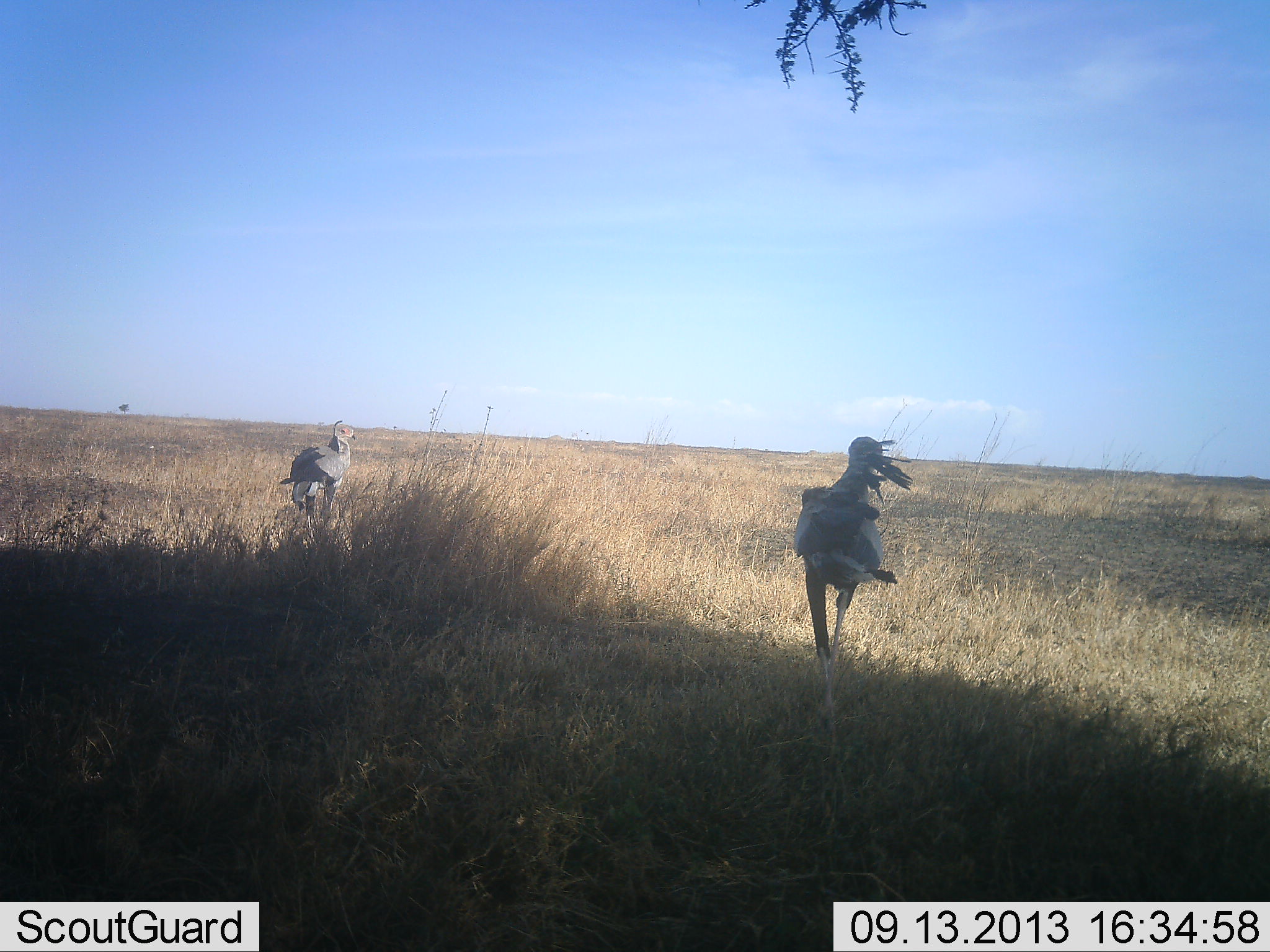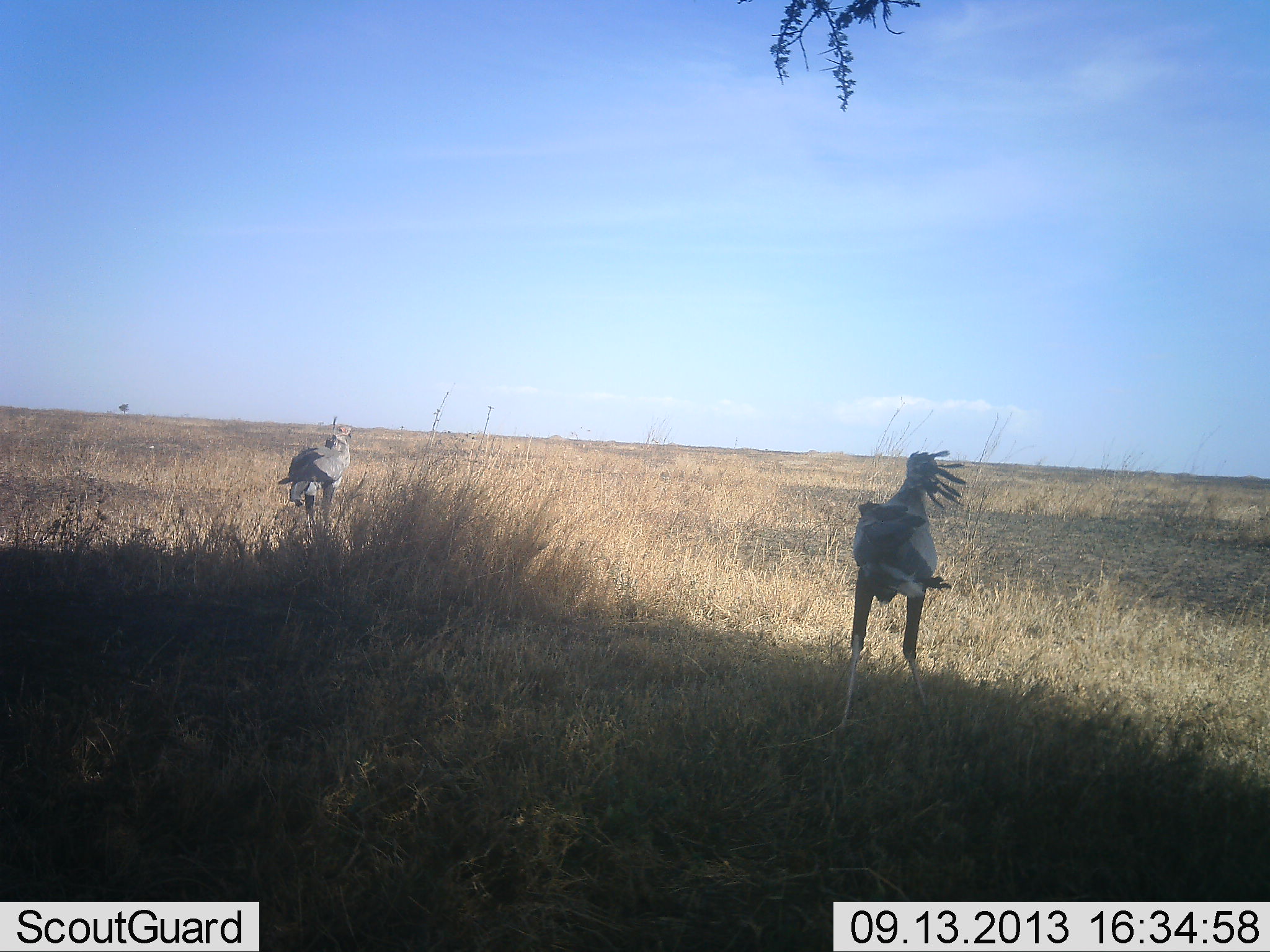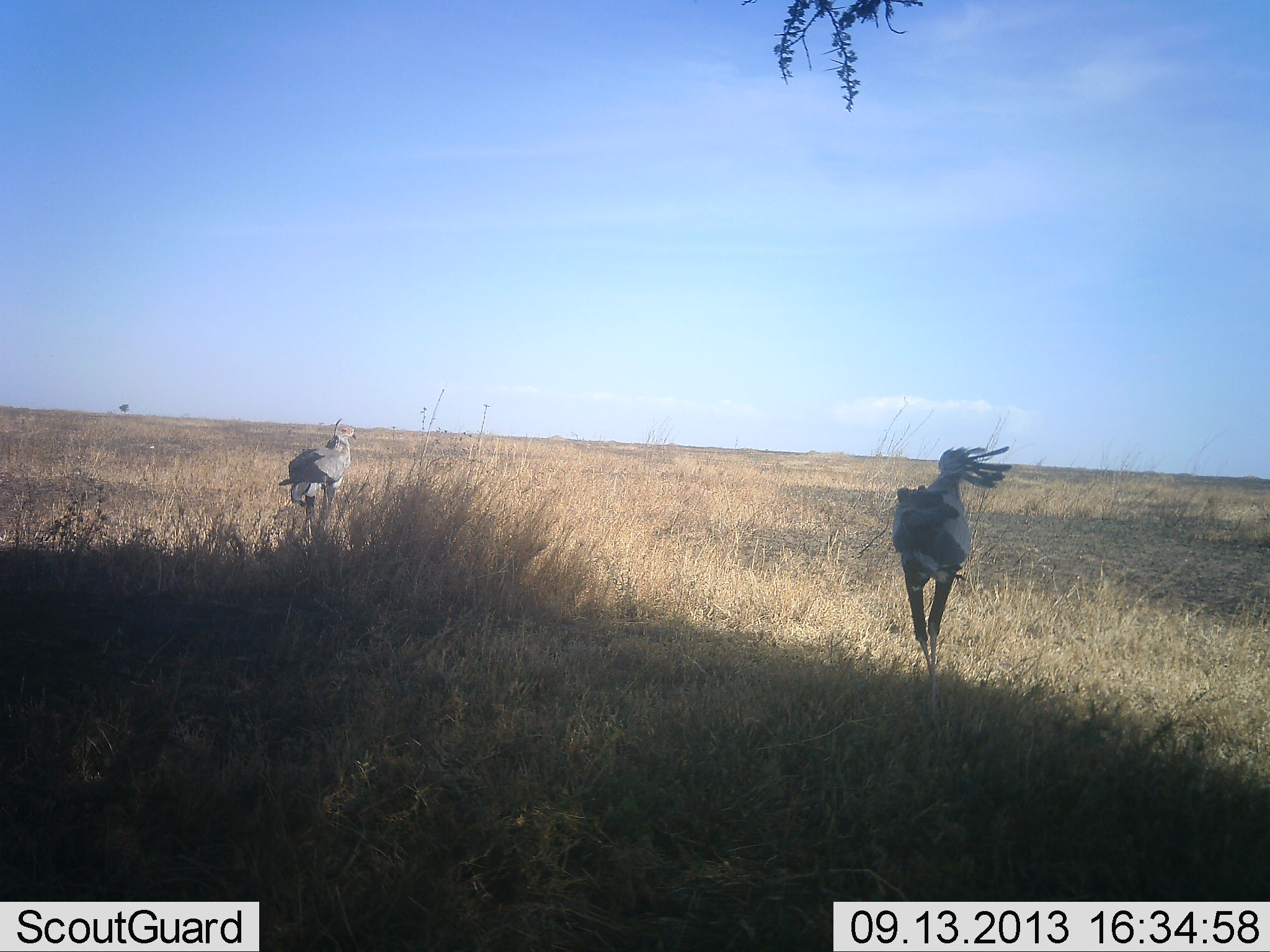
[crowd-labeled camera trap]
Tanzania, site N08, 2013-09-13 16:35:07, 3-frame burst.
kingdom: Animalia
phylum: Chordata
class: Aves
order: Accipitriformes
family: Sagittariidae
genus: Sagittarius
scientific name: Sagittarius serpentarius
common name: secretary bird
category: secretarybird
Secretarybird (secretary bird) (Sagittarius serpentarius), count 2. Behavior (volunteer vote fractions): standing 76%, resting 3%, moving 70%, interacting 6%. Young present (vote fraction): 0%. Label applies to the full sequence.